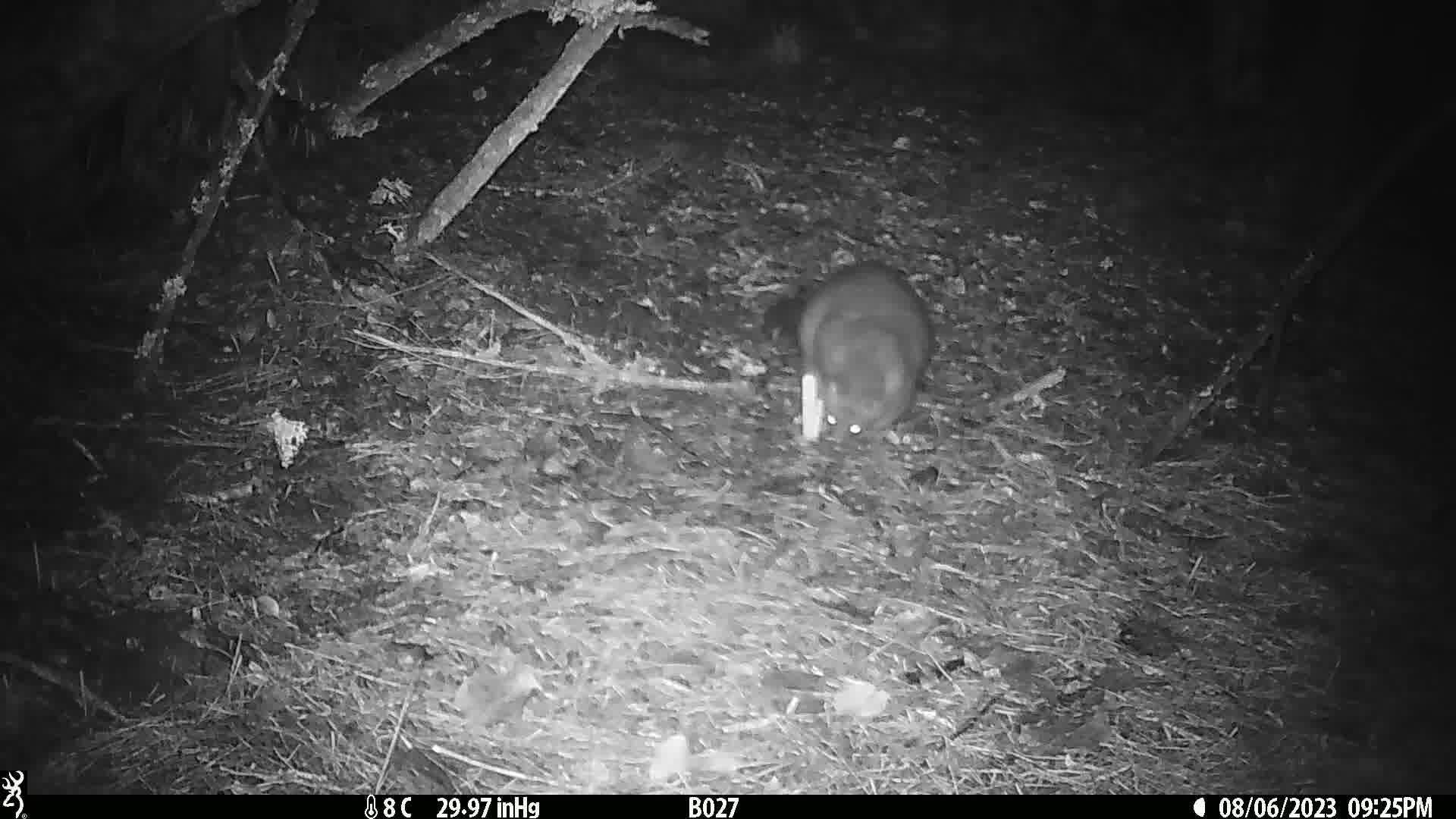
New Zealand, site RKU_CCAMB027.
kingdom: Animalia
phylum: Chordata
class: Mammalia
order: Diprotodontia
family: Phalangeridae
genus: Trichosurus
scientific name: Trichosurus vulpecula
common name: common brushtail possum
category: possum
Possum (common brushtail possum) (Trichosurus vulpecula).